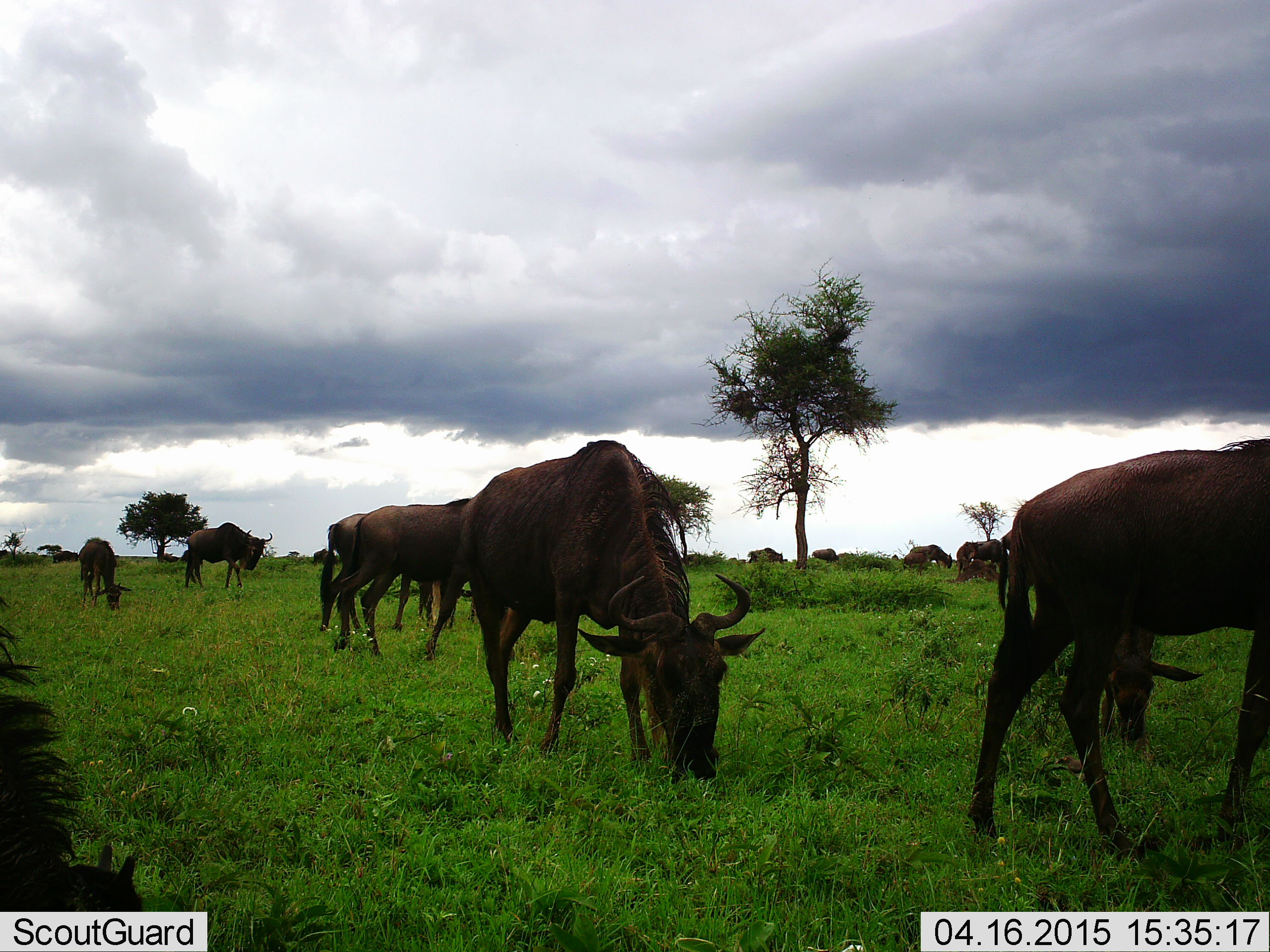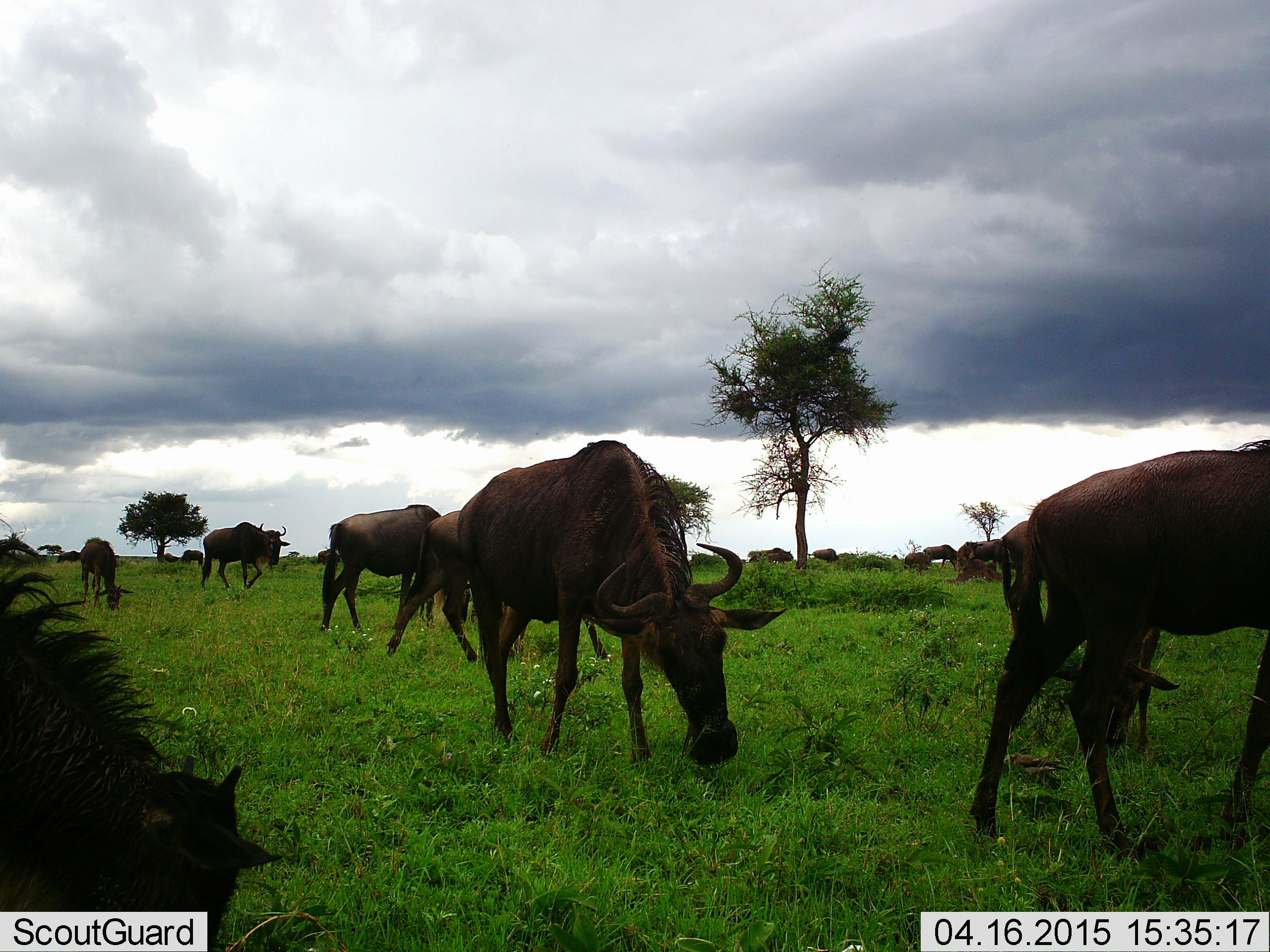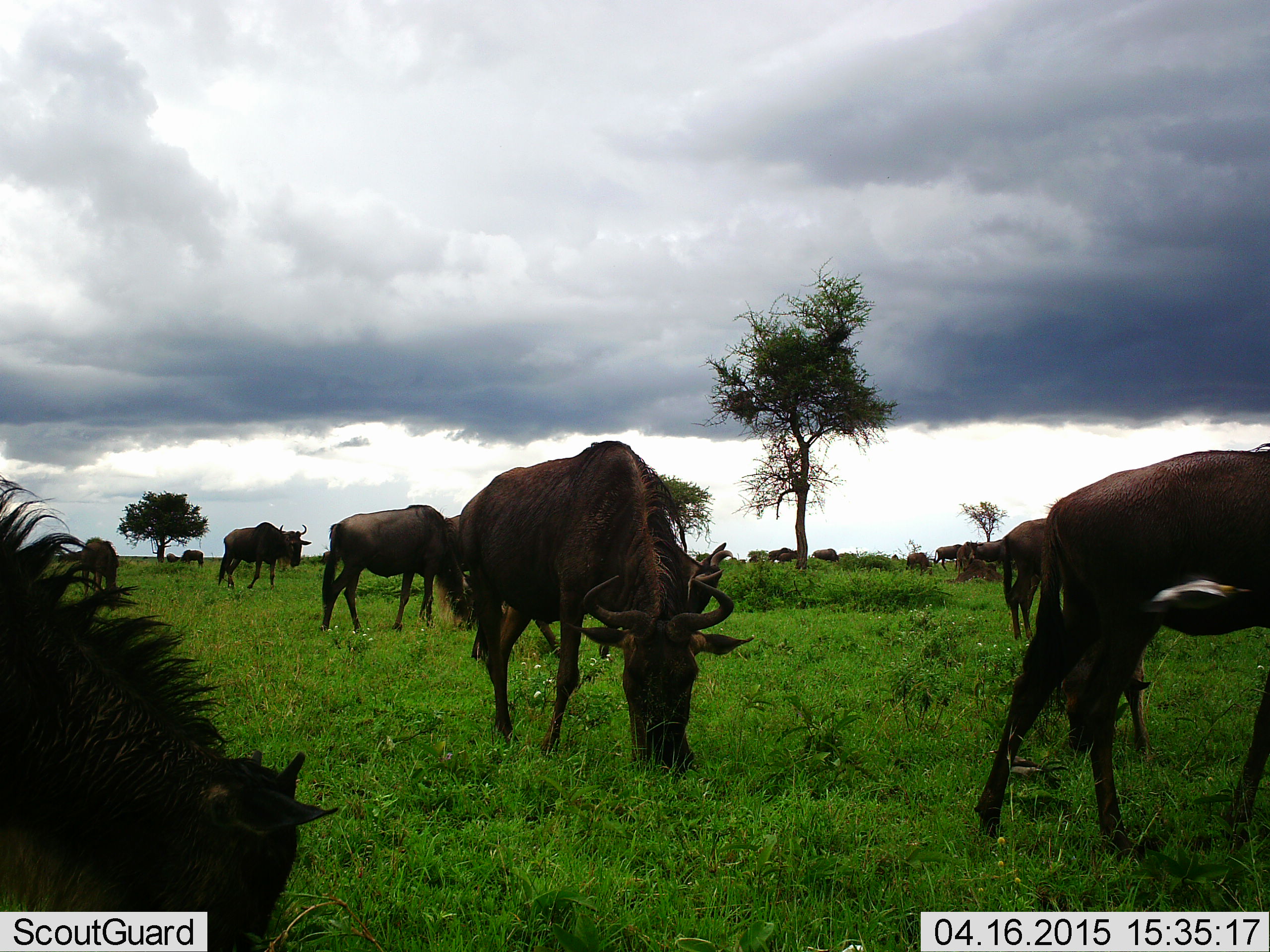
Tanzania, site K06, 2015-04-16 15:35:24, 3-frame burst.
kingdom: Animalia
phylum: Chordata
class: Mammalia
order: Artiodactyla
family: Bovidae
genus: Connochaetes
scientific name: Connochaetes taurinus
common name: blue wildebeest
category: wildebeest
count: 11-50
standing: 36%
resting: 0%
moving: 64%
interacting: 0%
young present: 36%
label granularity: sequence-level